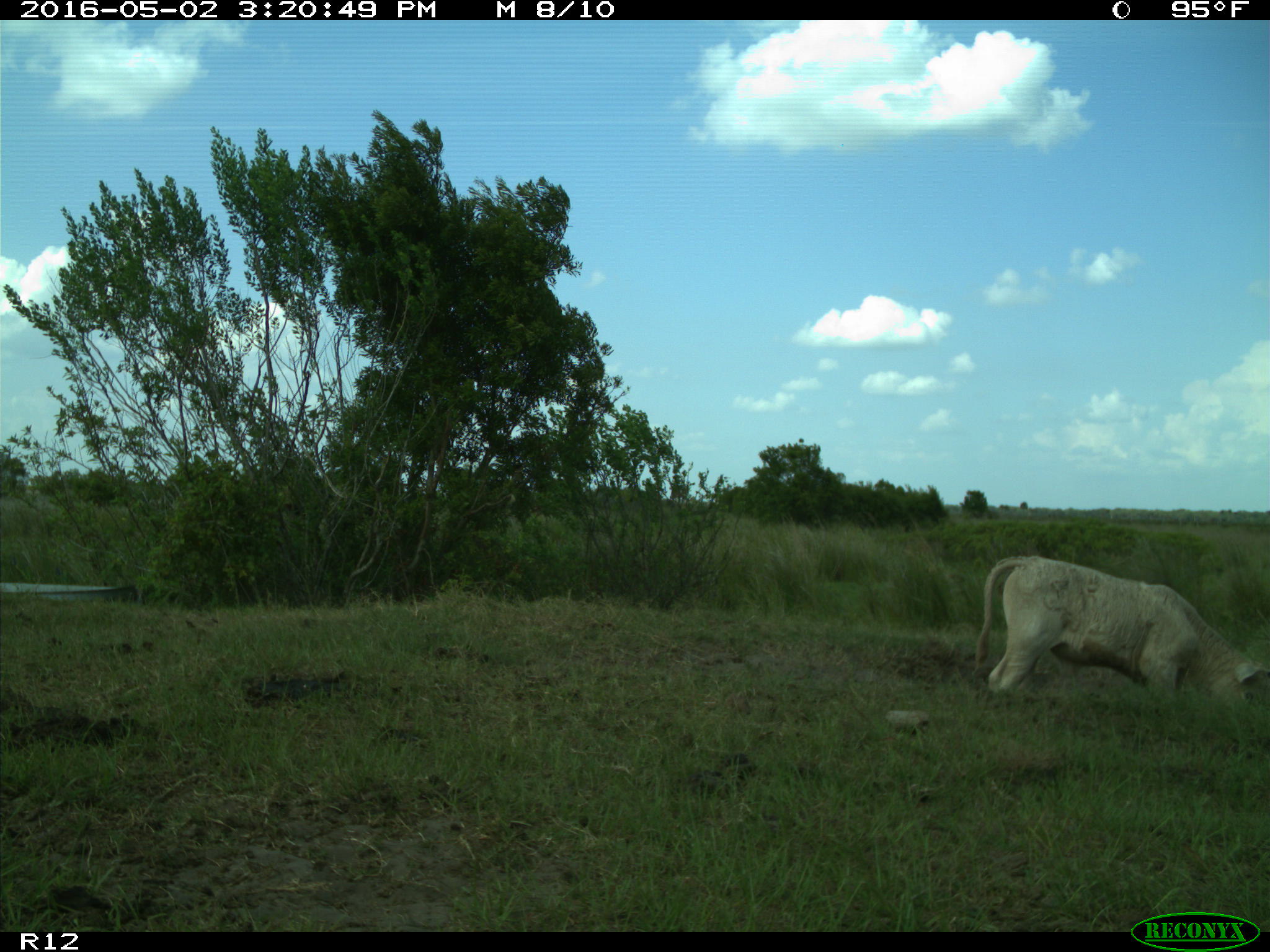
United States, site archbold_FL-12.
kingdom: Animalia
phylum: Chordata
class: Mammalia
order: Artiodactyla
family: Bovidae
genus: Bos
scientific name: Bos taurus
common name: domestic cow